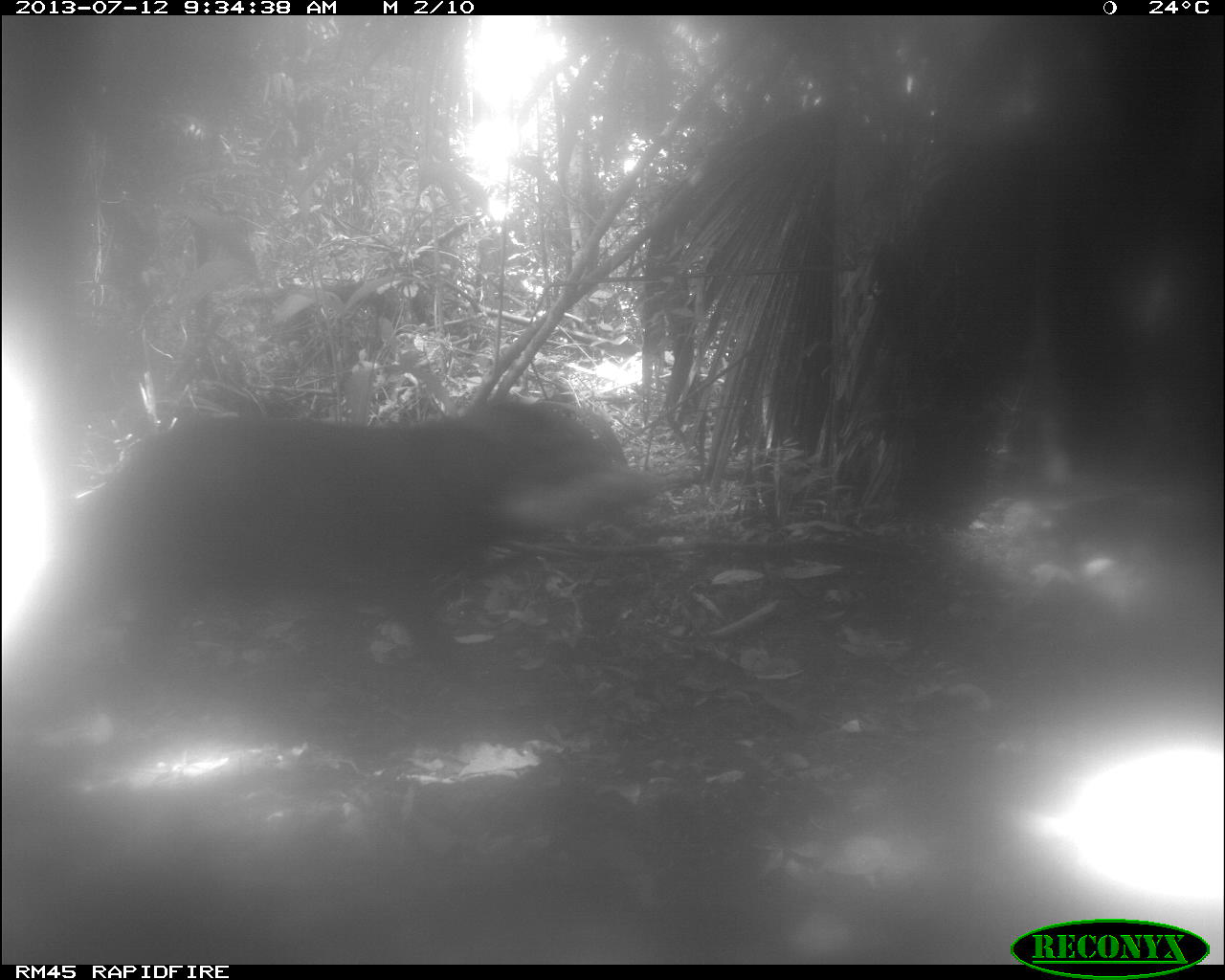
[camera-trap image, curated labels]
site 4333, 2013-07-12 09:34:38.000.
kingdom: Animalia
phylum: Chordata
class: Mammalia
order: Artiodactyla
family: Tayassuidae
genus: Tayassu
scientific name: Tayassu pecari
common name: white-lipped peccary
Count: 1.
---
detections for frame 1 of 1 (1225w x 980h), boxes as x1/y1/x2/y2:
tayassu pecari: 50/393/655/661